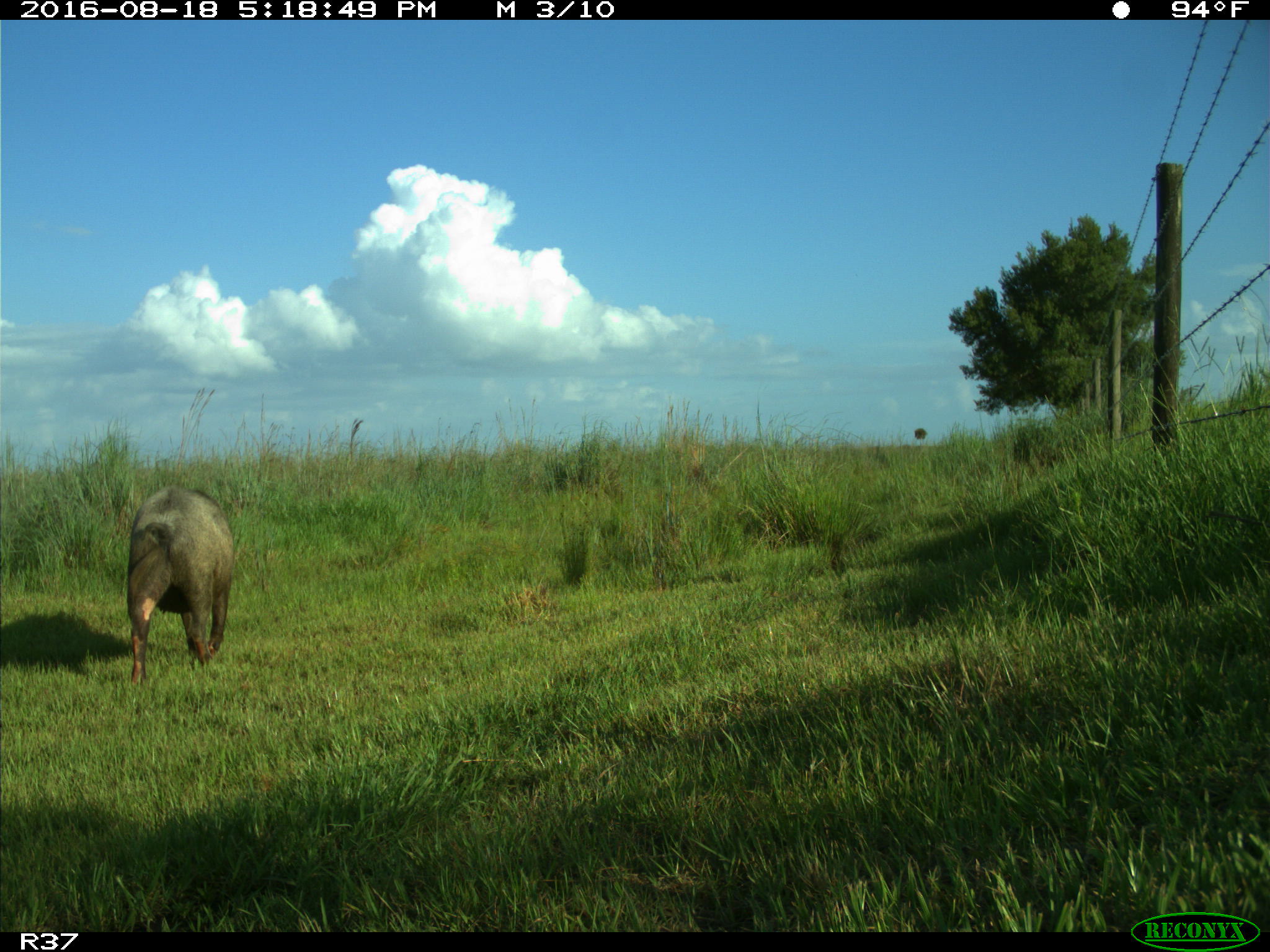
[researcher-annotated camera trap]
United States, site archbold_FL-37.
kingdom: Animalia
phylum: Chordata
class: Mammalia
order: Artiodactyla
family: Suidae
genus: Sus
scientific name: Sus scrofa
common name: wild boar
Sus scrofa (wild boar).